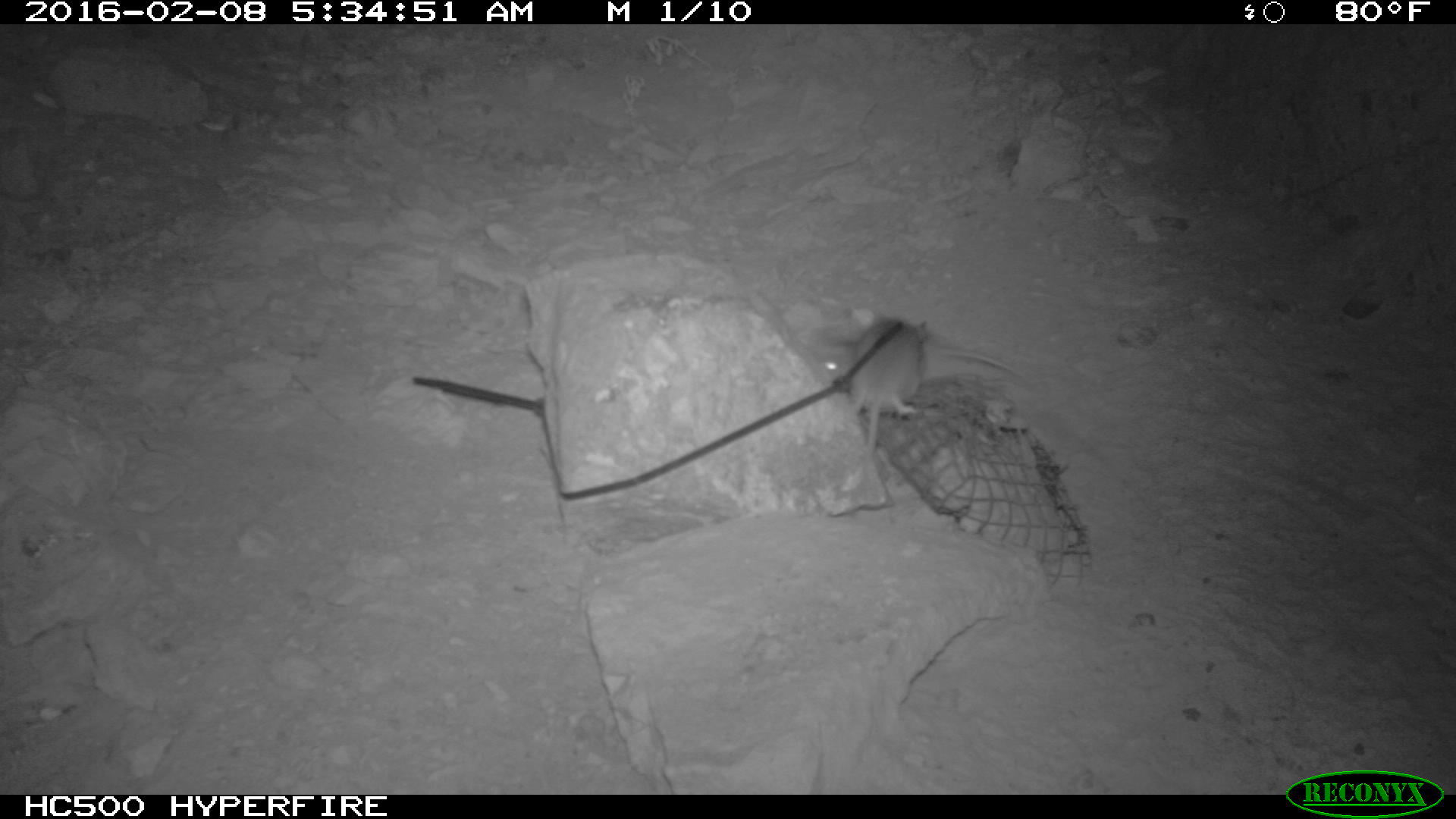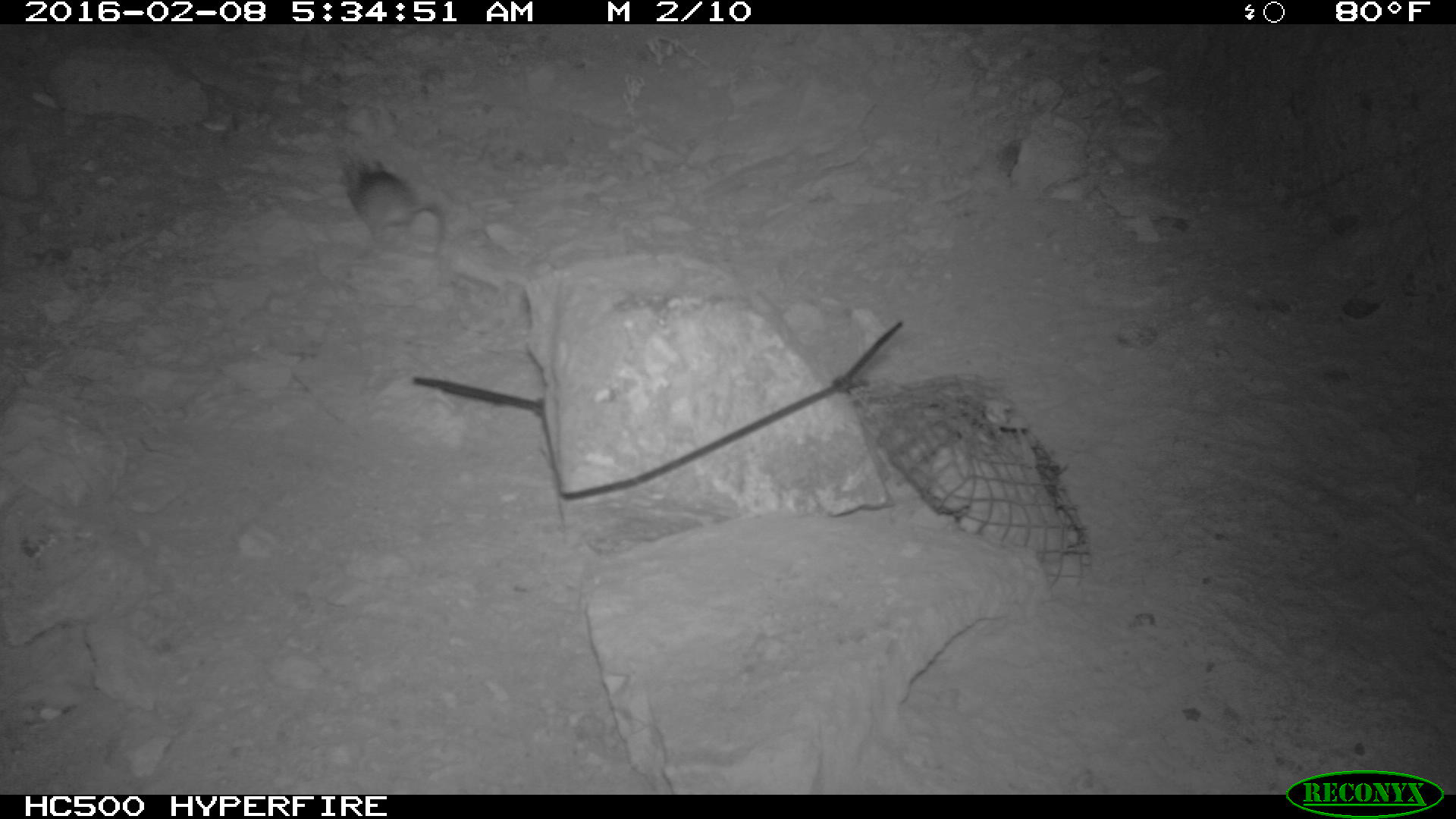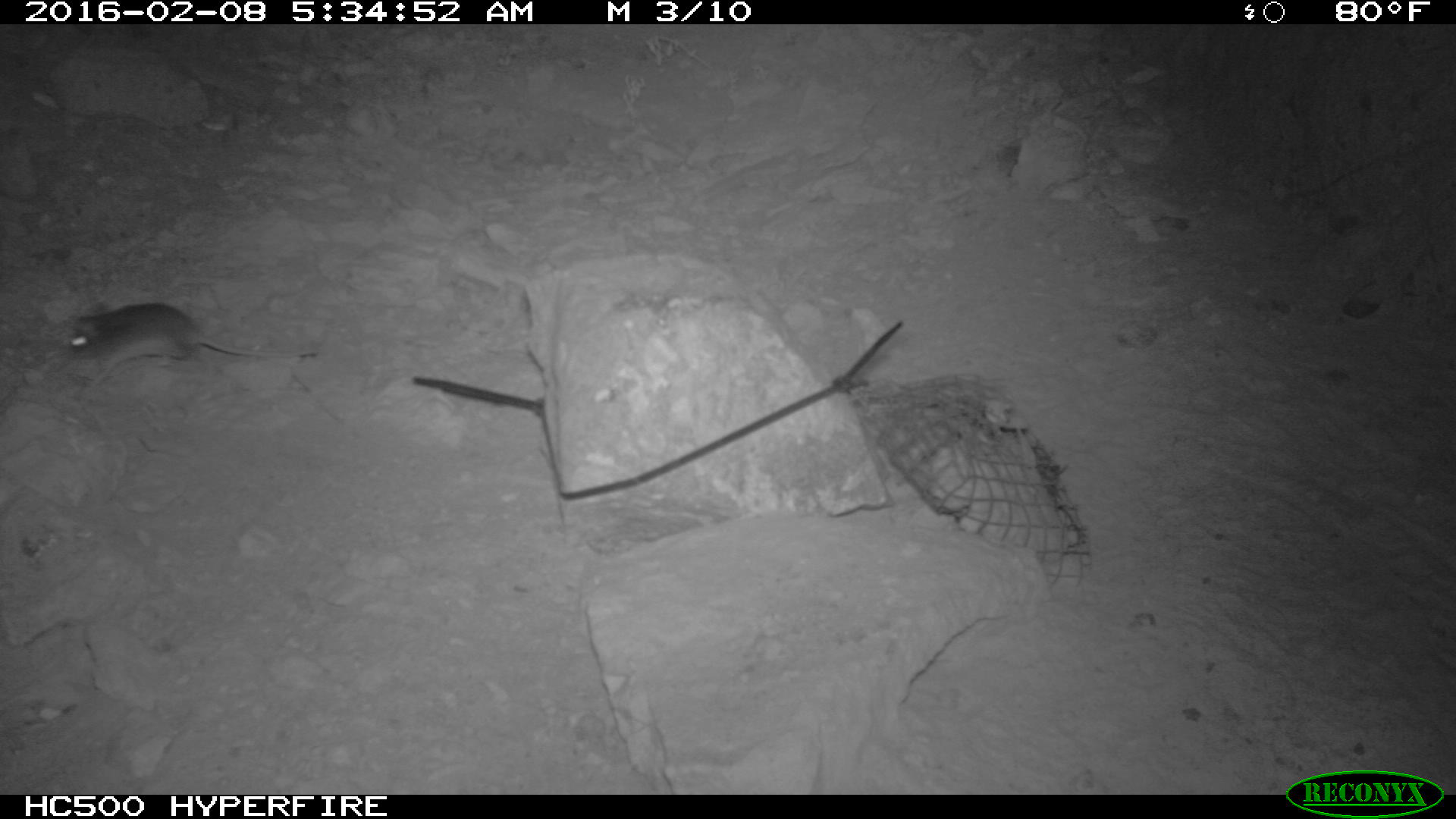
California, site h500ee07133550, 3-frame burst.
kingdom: Animalia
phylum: Chordata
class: Mammalia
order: Rodentia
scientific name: Rodentia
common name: rodent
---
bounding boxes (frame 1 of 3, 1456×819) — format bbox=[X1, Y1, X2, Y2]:
rodent: bbox=[848, 314, 929, 455]; bbox=[809, 340, 1021, 376]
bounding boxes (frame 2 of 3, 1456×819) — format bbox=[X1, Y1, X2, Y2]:
rodent: bbox=[338, 157, 422, 240]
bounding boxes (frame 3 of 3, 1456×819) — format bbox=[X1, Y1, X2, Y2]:
rodent: bbox=[61, 300, 318, 389]